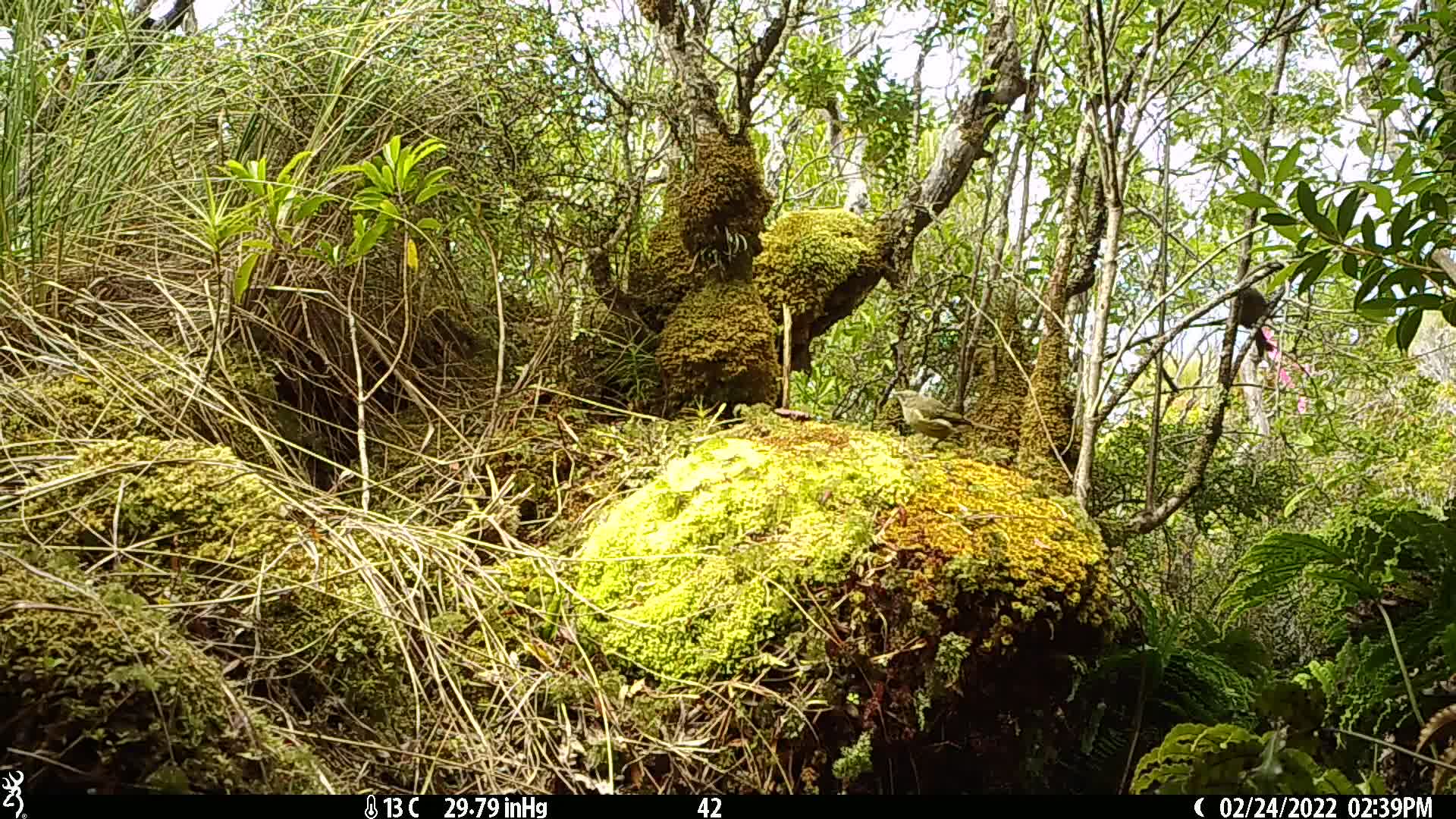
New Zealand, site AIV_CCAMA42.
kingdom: Animalia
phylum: Chordata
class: Aves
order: Passeriformes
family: Meliphagidae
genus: Anthornis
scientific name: Anthornis melanura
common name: new zealand bellbird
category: bellbird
Bellbird (new zealand bellbird) (Anthornis melanura).